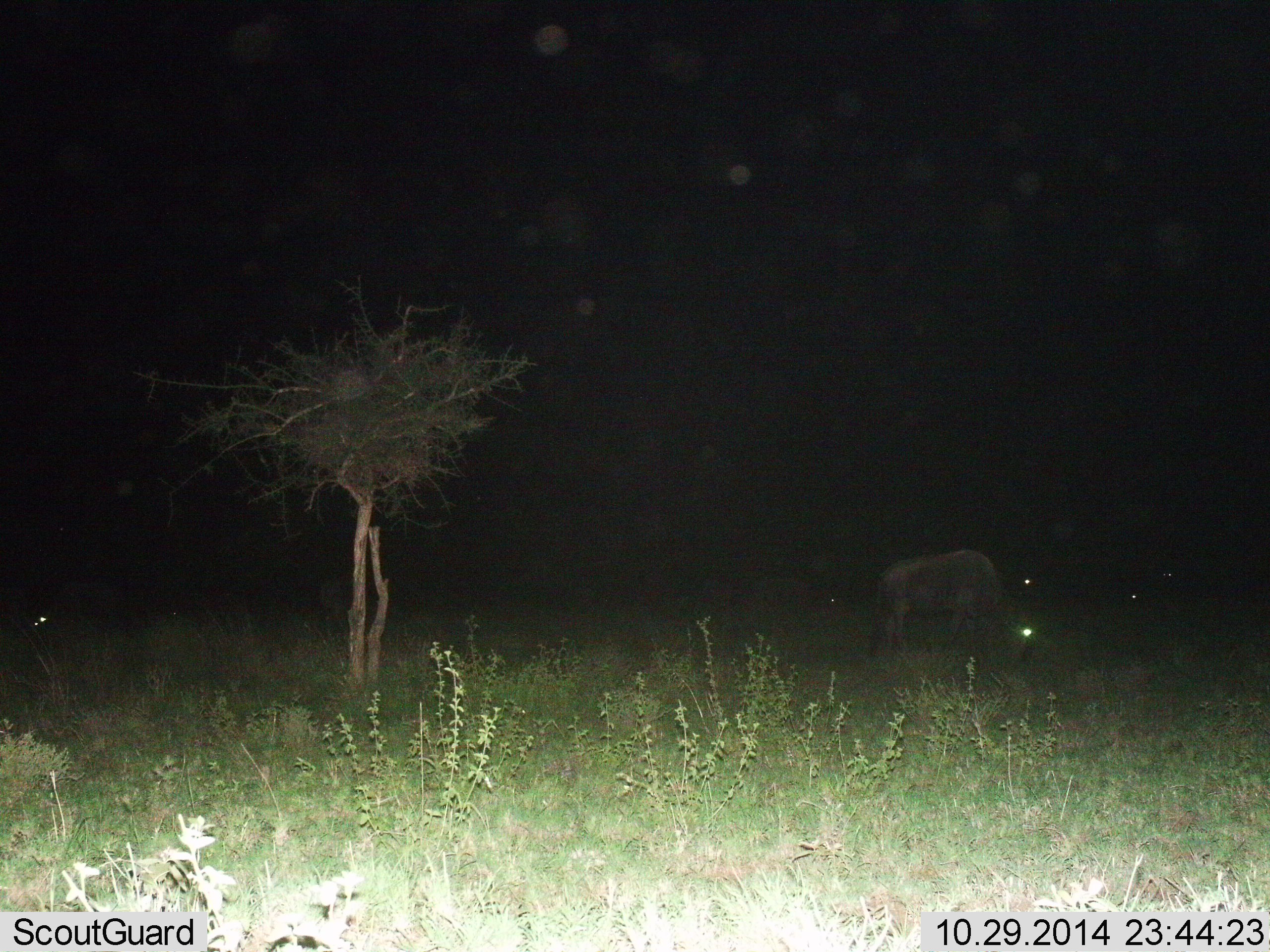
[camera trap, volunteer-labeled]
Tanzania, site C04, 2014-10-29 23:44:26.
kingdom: Animalia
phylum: Chordata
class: Mammalia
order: Artiodactyla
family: Bovidae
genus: Connochaetes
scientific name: Connochaetes taurinus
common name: blue wildebeest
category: wildebeest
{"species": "wildebeest (blue wildebeest) (Connochaetes taurinus)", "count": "4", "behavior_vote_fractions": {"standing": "22%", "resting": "0%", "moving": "11%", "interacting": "0%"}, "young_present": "0%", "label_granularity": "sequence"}